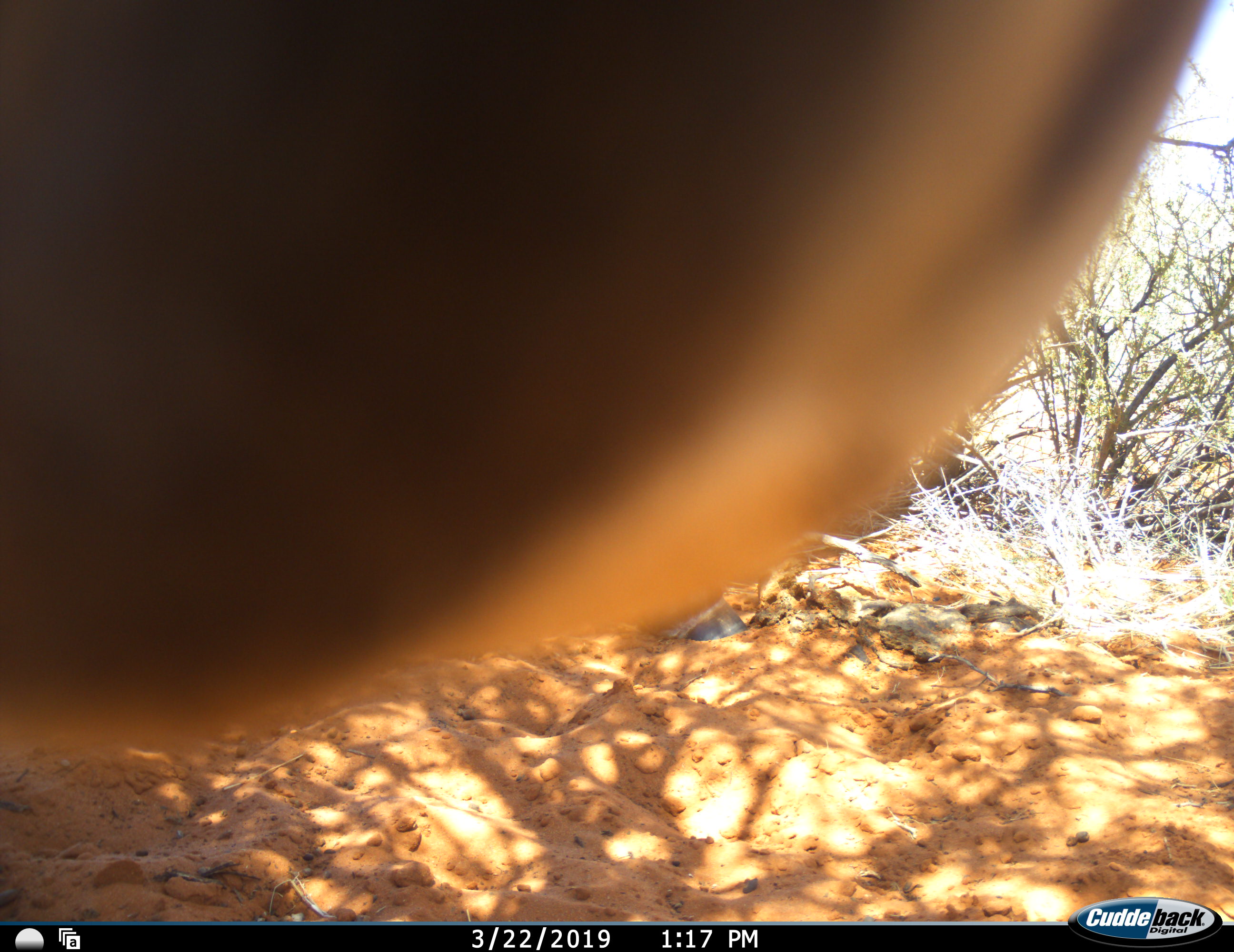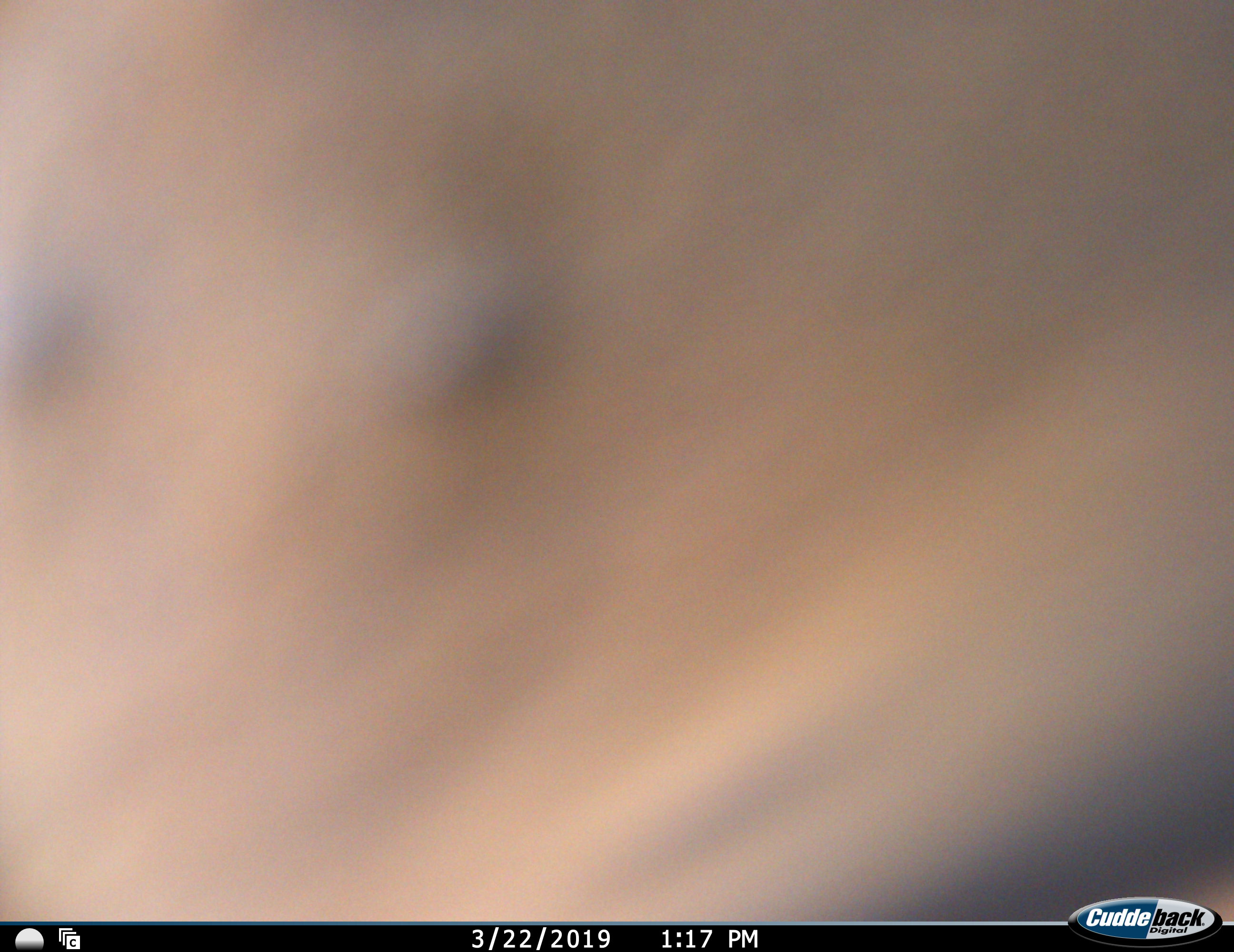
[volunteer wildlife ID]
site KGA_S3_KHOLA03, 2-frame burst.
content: unidentified animal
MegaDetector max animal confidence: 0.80